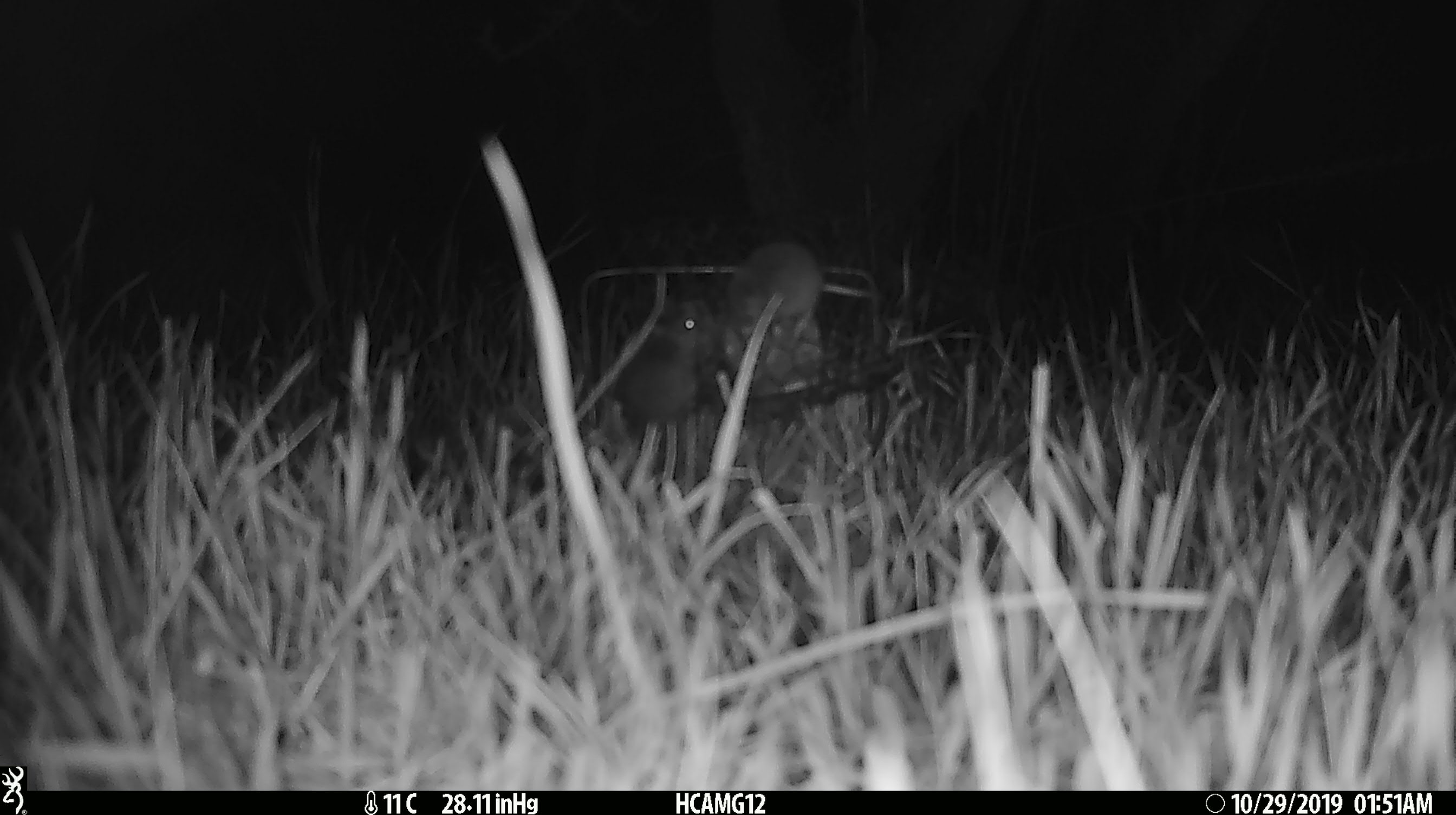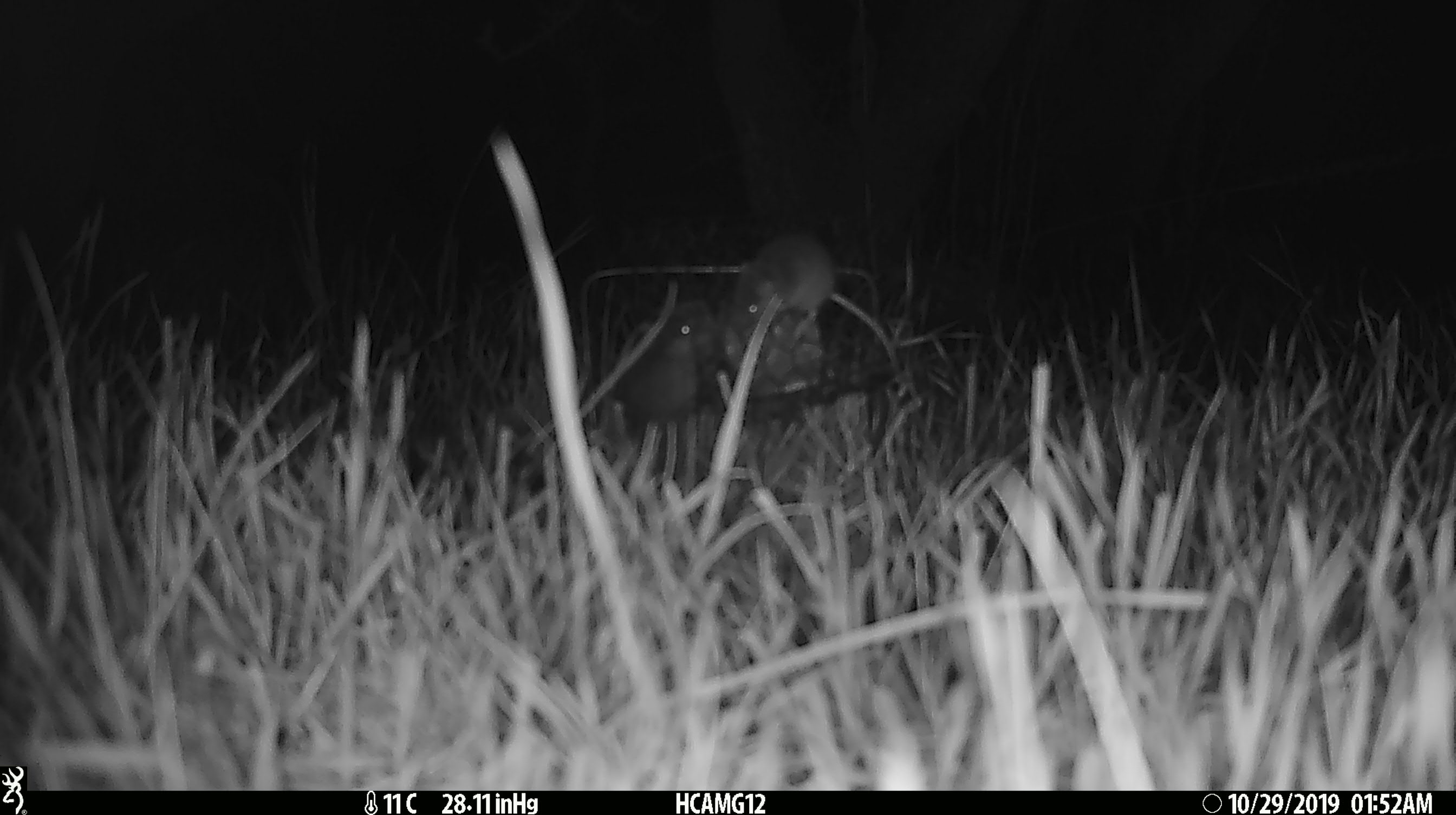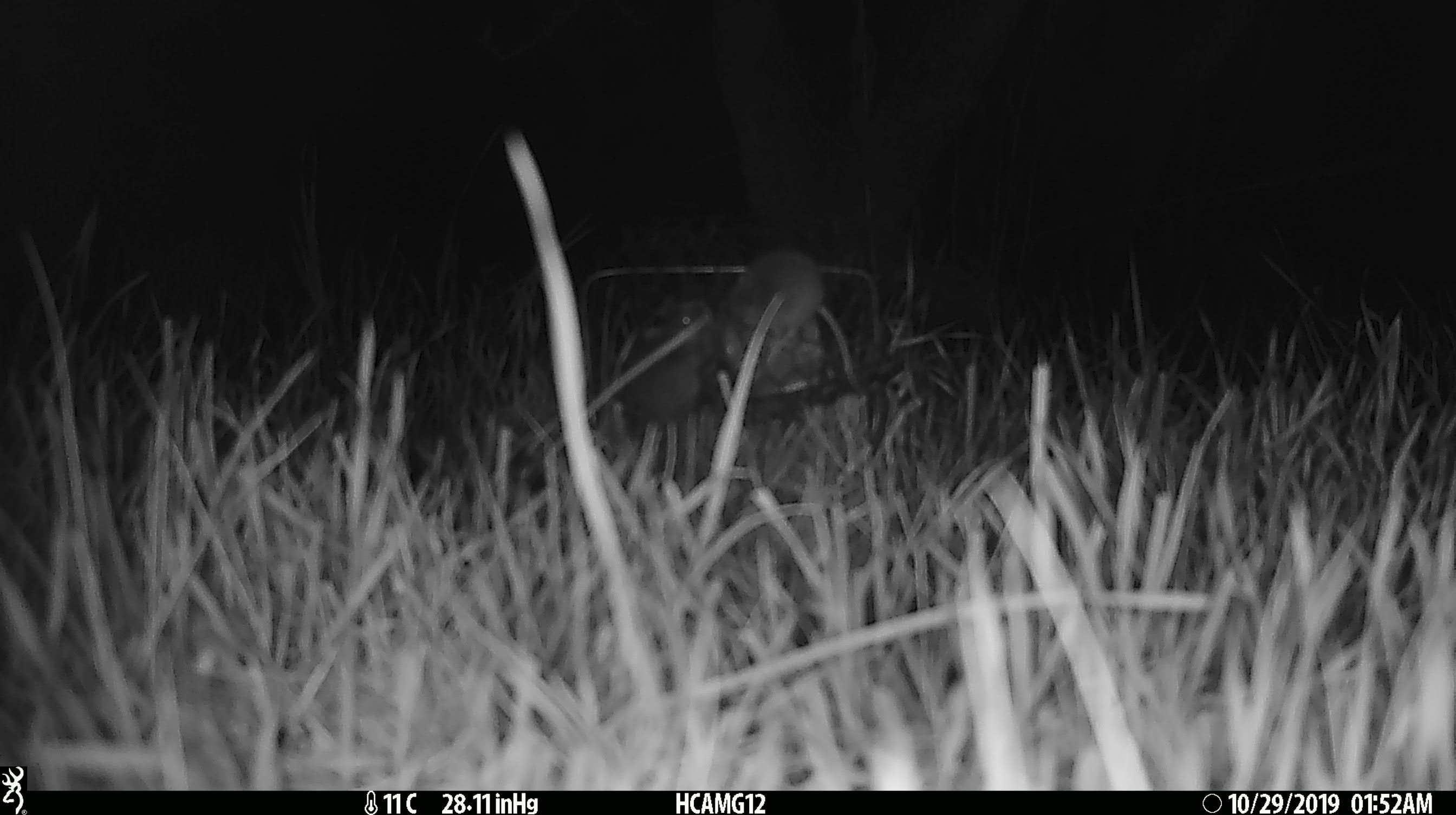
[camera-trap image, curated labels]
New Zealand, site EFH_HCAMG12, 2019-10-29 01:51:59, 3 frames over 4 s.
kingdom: Animalia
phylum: Chordata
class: Mammalia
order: Rodentia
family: Muridae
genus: Mus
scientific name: Mus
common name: mouse